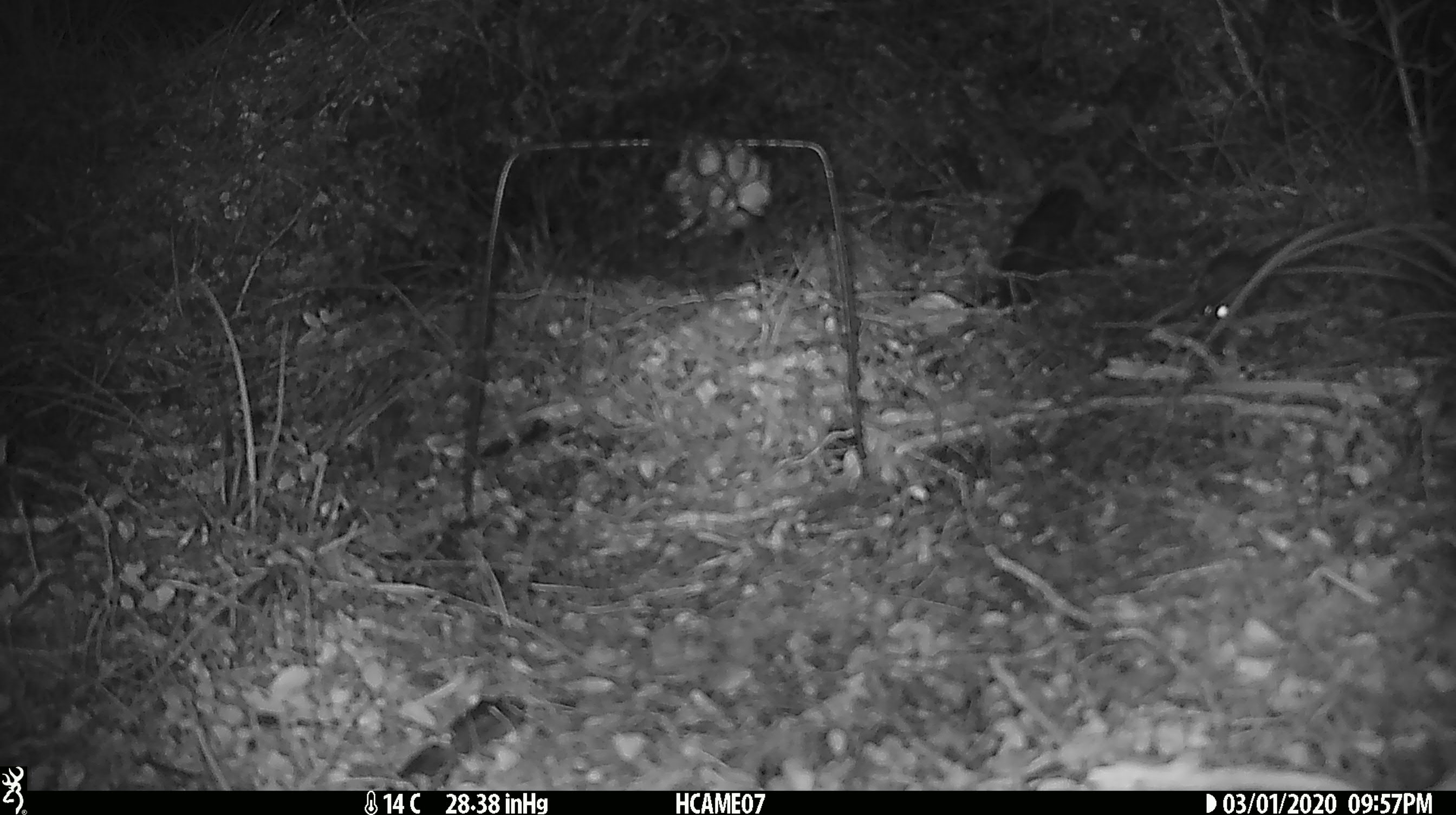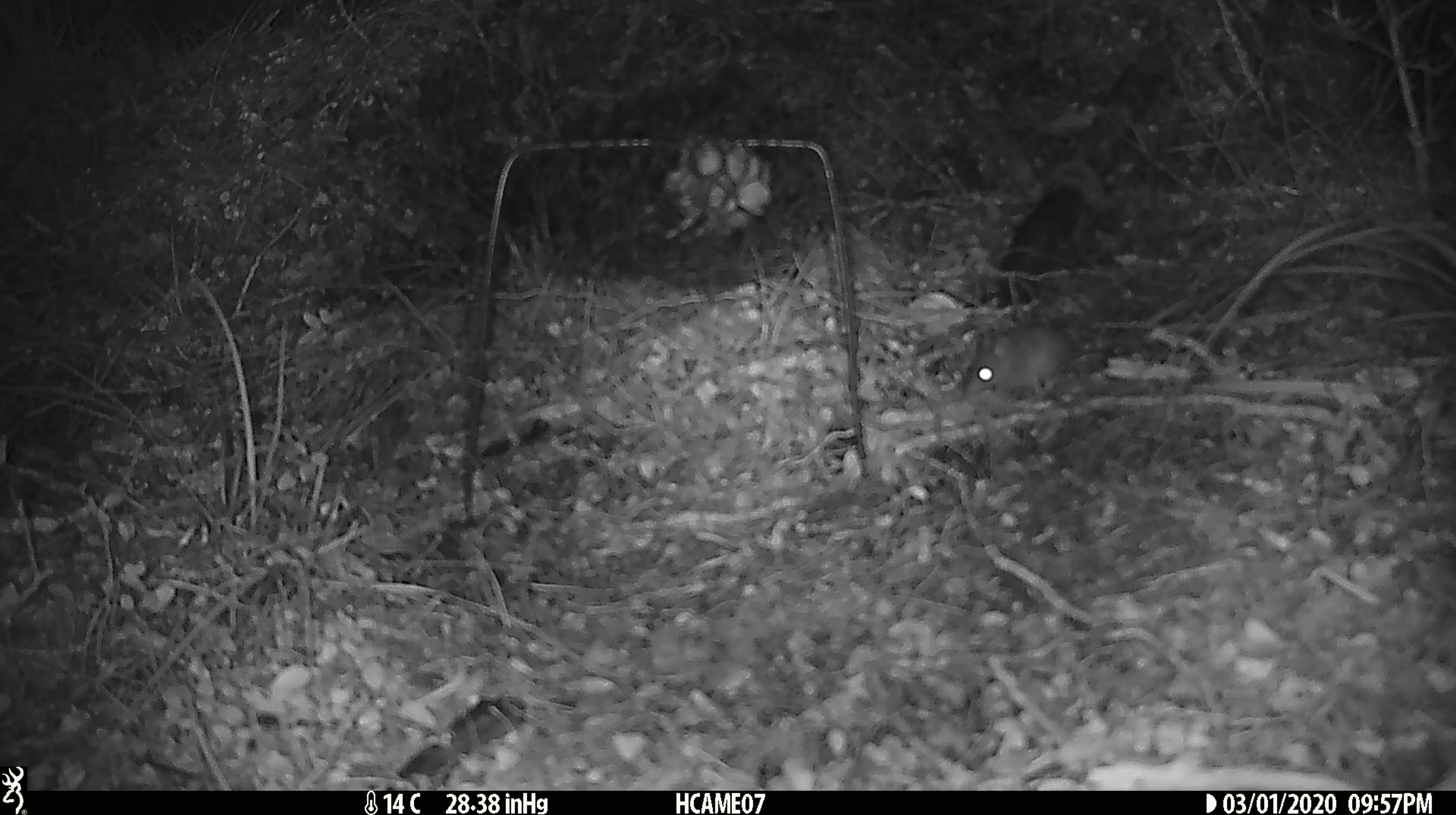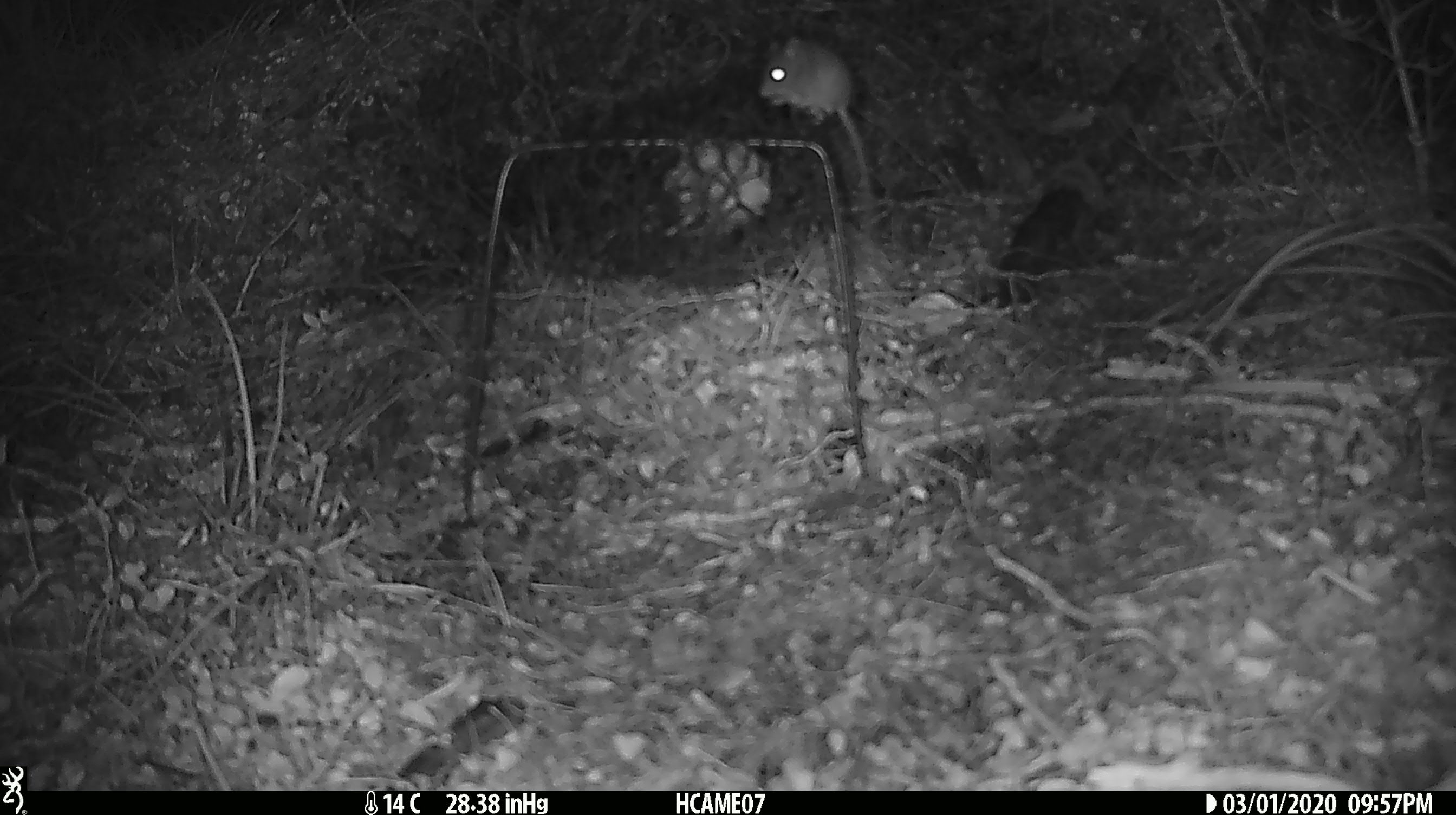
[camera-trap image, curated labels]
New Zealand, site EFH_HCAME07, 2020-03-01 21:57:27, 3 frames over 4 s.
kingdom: Animalia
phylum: Chordata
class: Mammalia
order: Rodentia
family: Muridae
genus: Mus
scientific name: Mus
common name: mouse